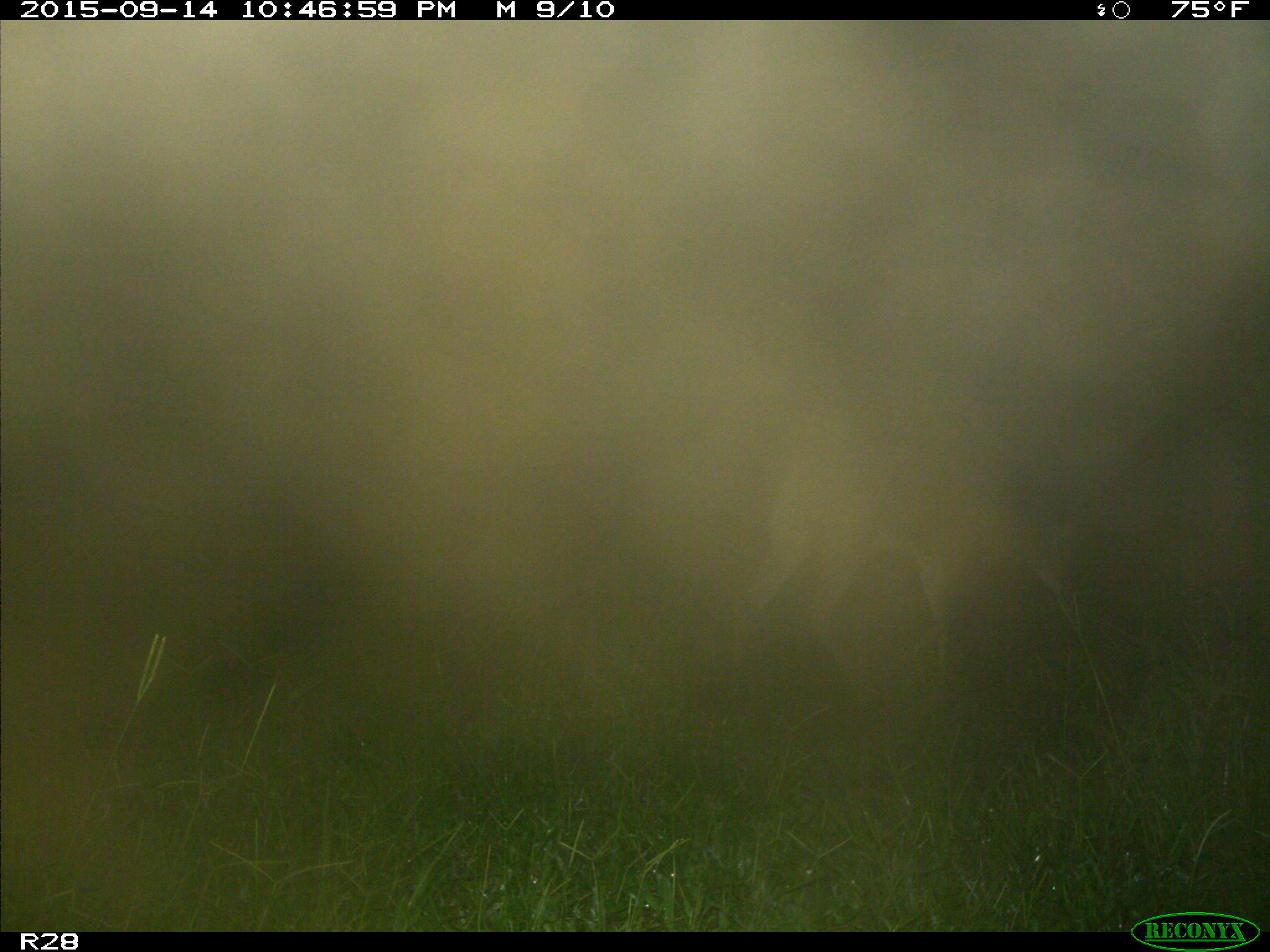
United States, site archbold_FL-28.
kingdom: Animalia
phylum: Chordata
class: Mammalia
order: Artiodactyla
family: Cervidae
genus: Odocoileus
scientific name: Odocoileus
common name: deer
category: unidentified deer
Unidentified deer (deer) (Odocoileus).